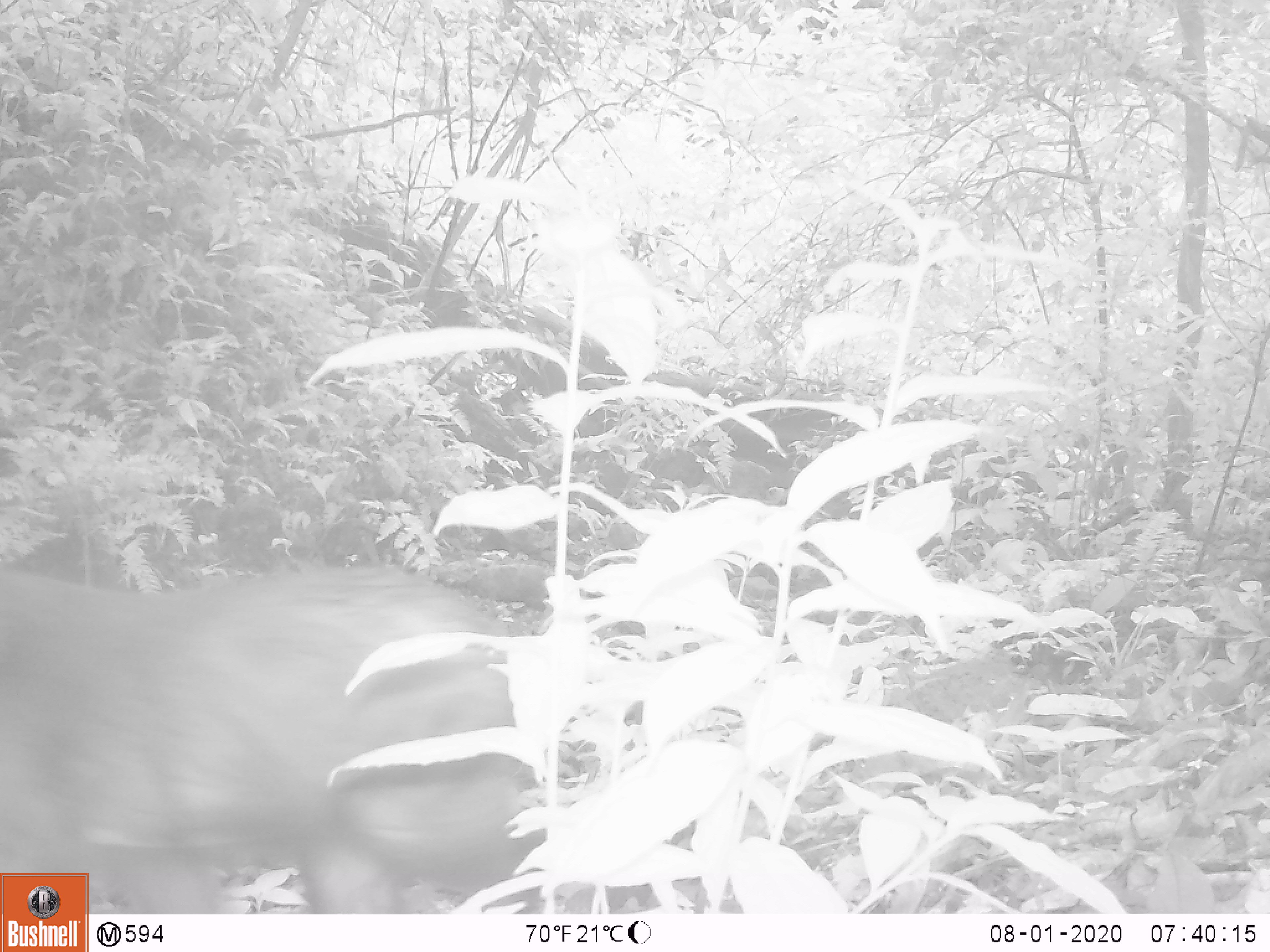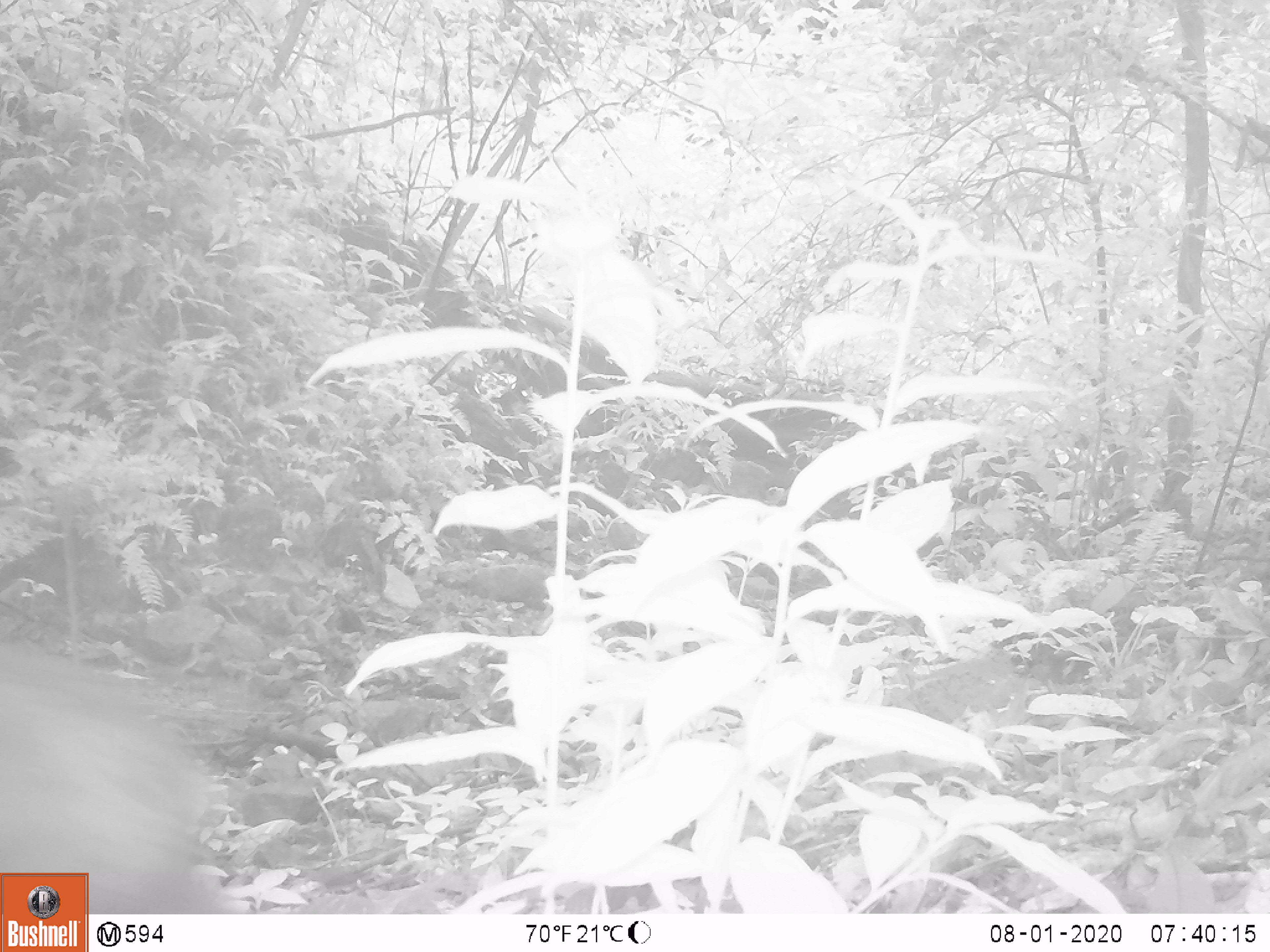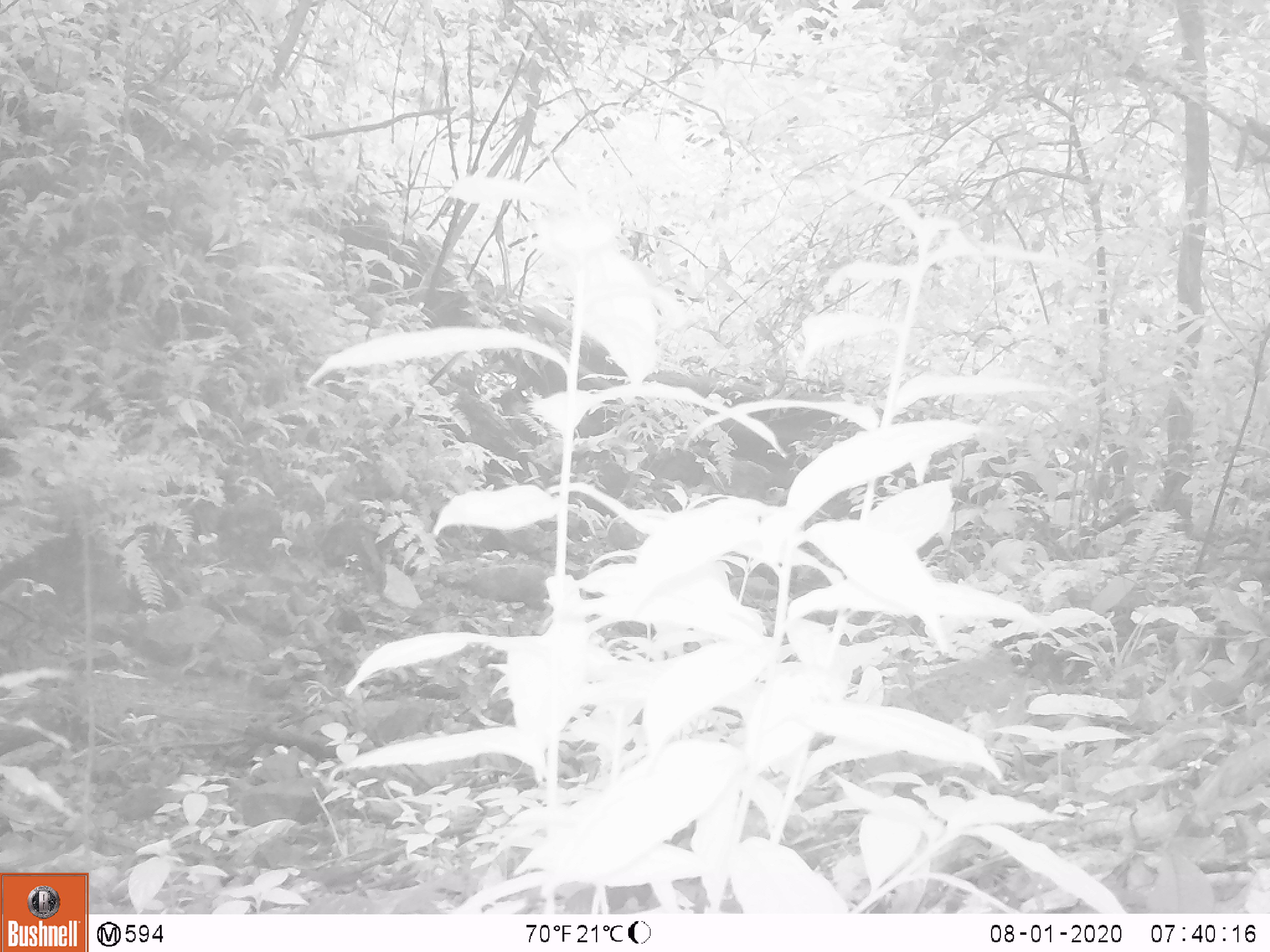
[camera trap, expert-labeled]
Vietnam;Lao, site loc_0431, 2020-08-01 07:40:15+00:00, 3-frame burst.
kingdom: Animalia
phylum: Chordata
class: Mammalia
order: Primates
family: Cercopithecidae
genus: Macaca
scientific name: Macaca arctoides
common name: stump-tailed macaque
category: stump tailed macaque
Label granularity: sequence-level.